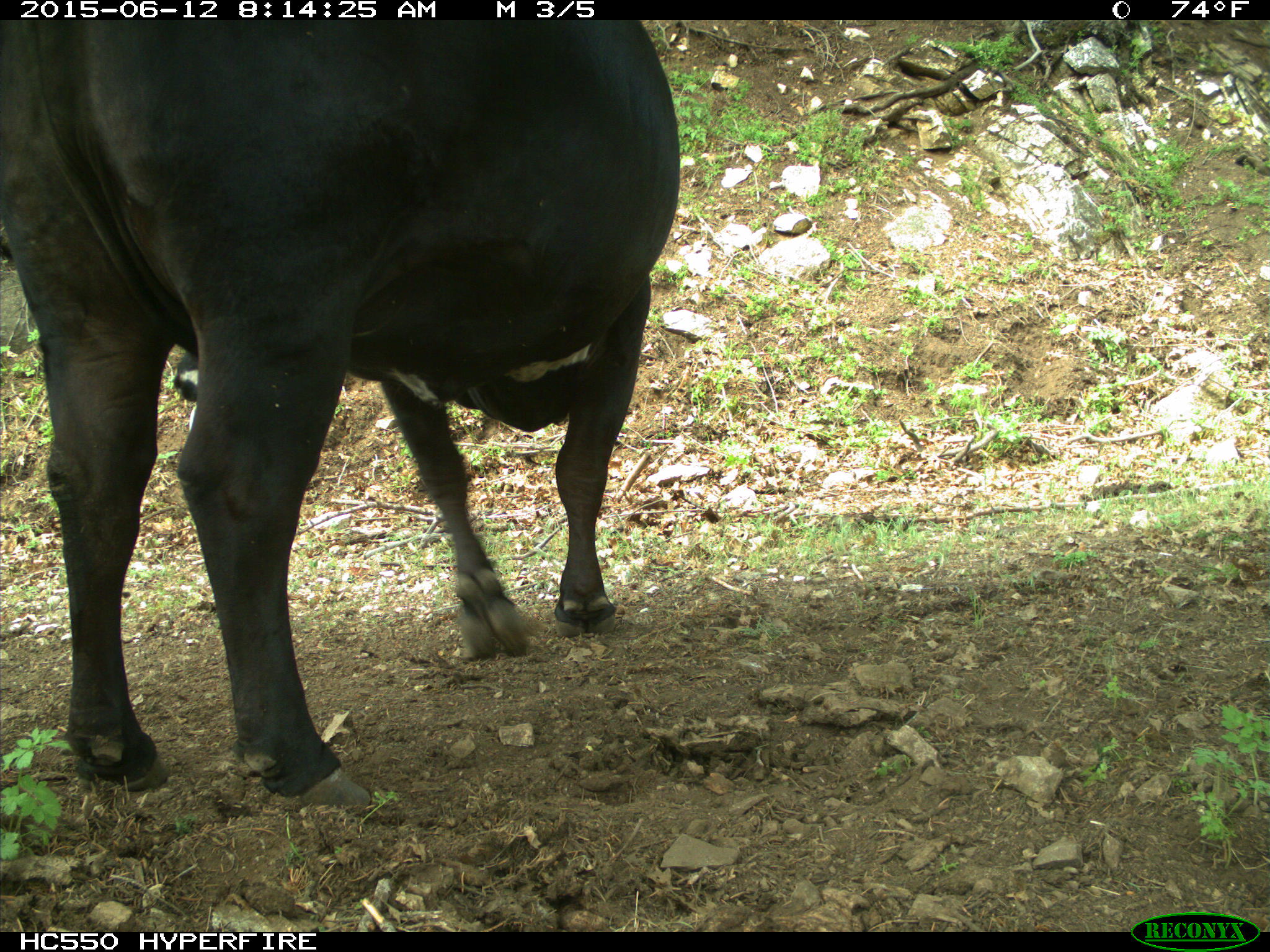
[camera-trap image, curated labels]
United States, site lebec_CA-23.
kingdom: Animalia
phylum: Chordata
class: Mammalia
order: Artiodactyla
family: Bovidae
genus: Bos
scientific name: Bos taurus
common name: domestic cow